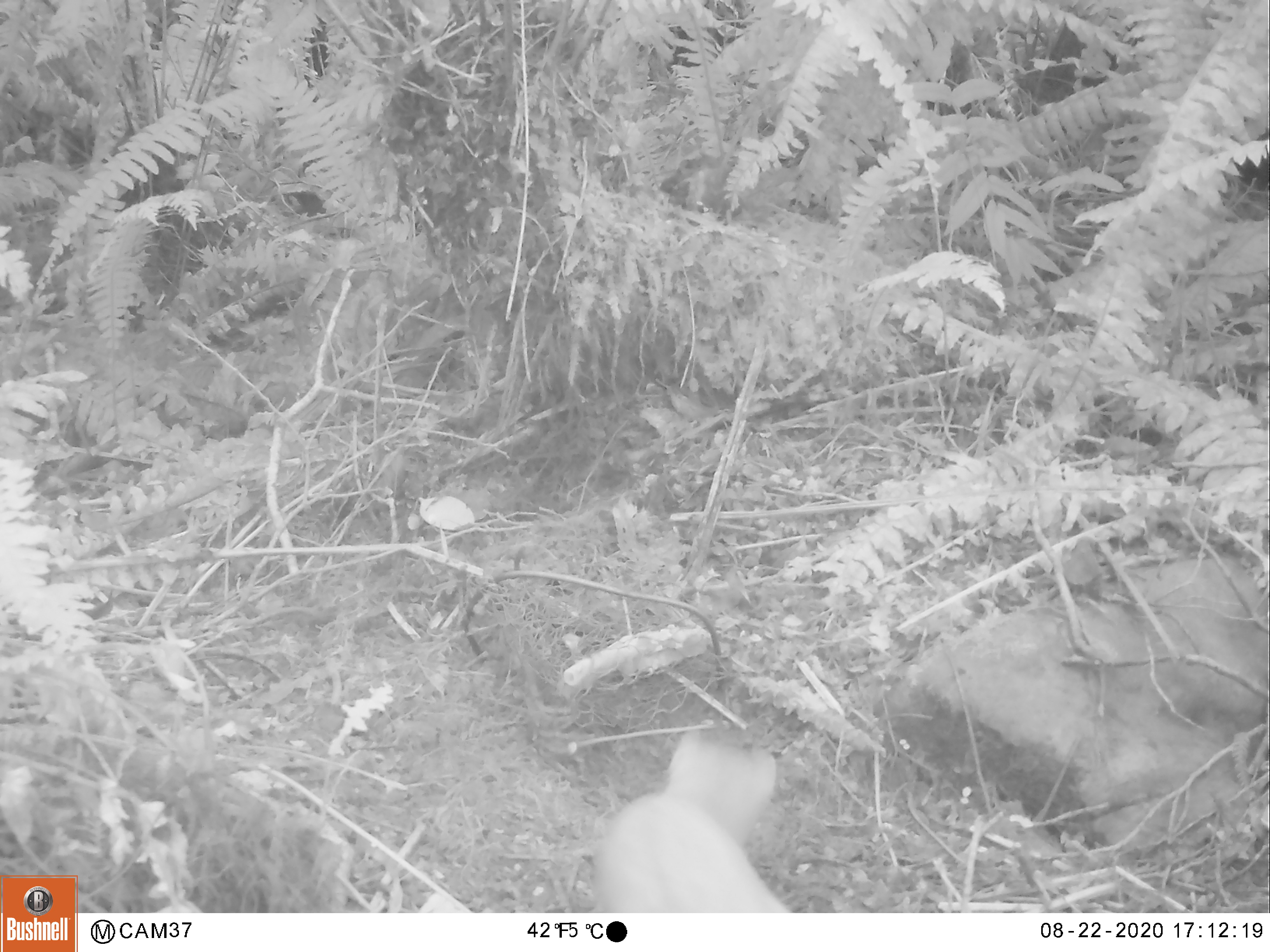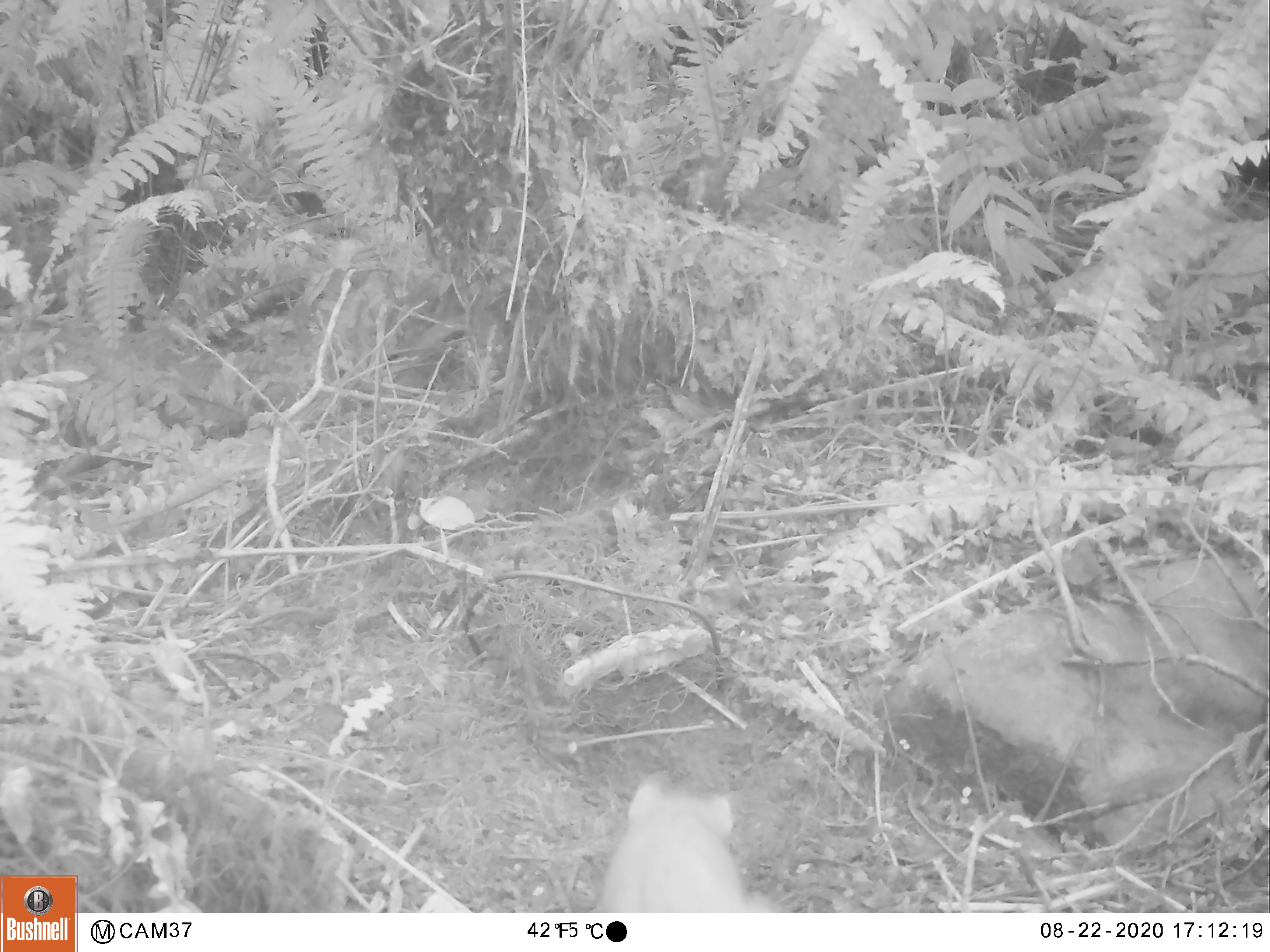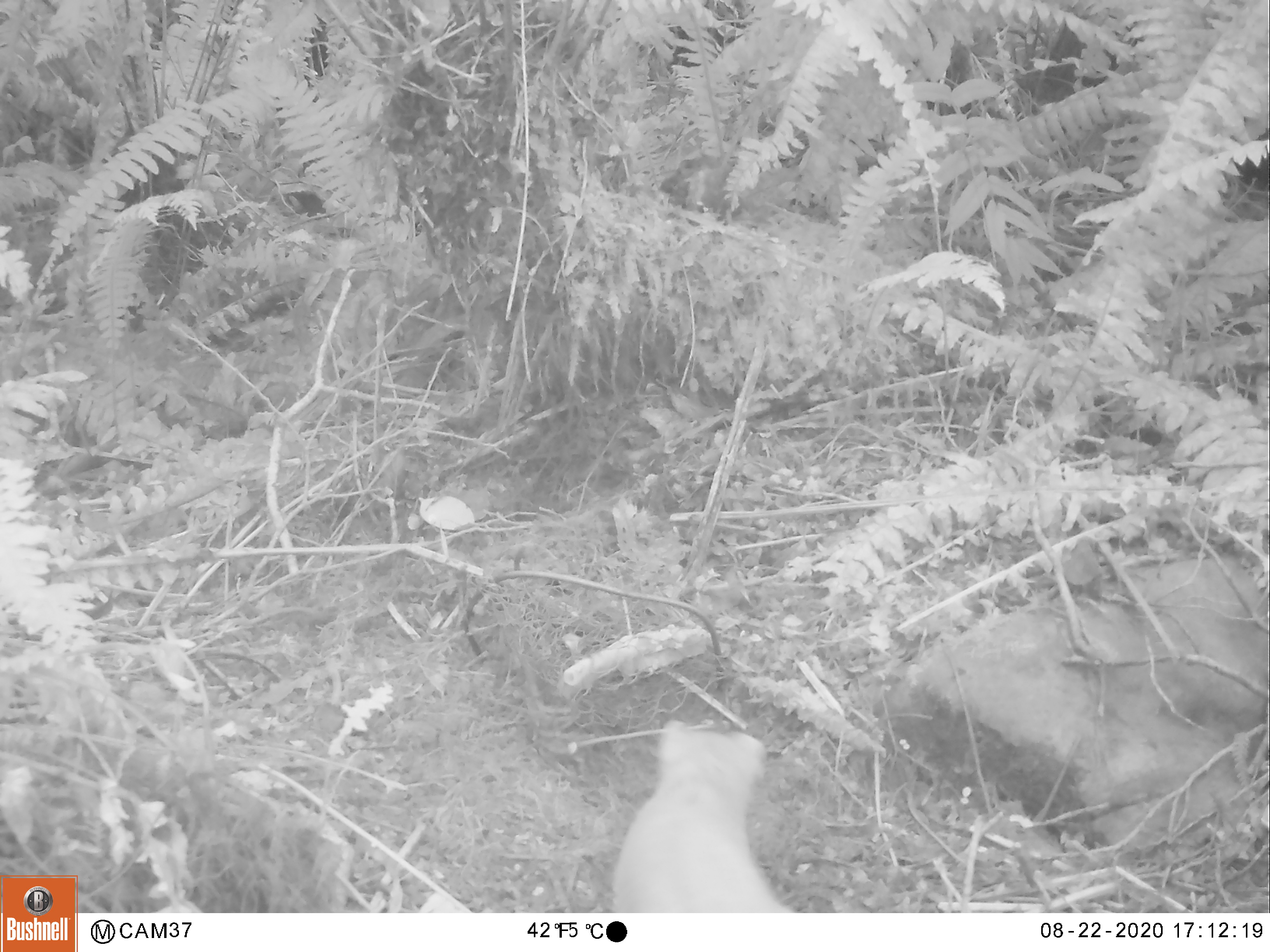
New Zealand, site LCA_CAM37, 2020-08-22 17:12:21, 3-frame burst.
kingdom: Animalia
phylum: Chordata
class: Mammalia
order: Carnivora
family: Mustelidae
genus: Mustela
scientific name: Mustela erminea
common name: stoat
Stoat (Mustela erminea).